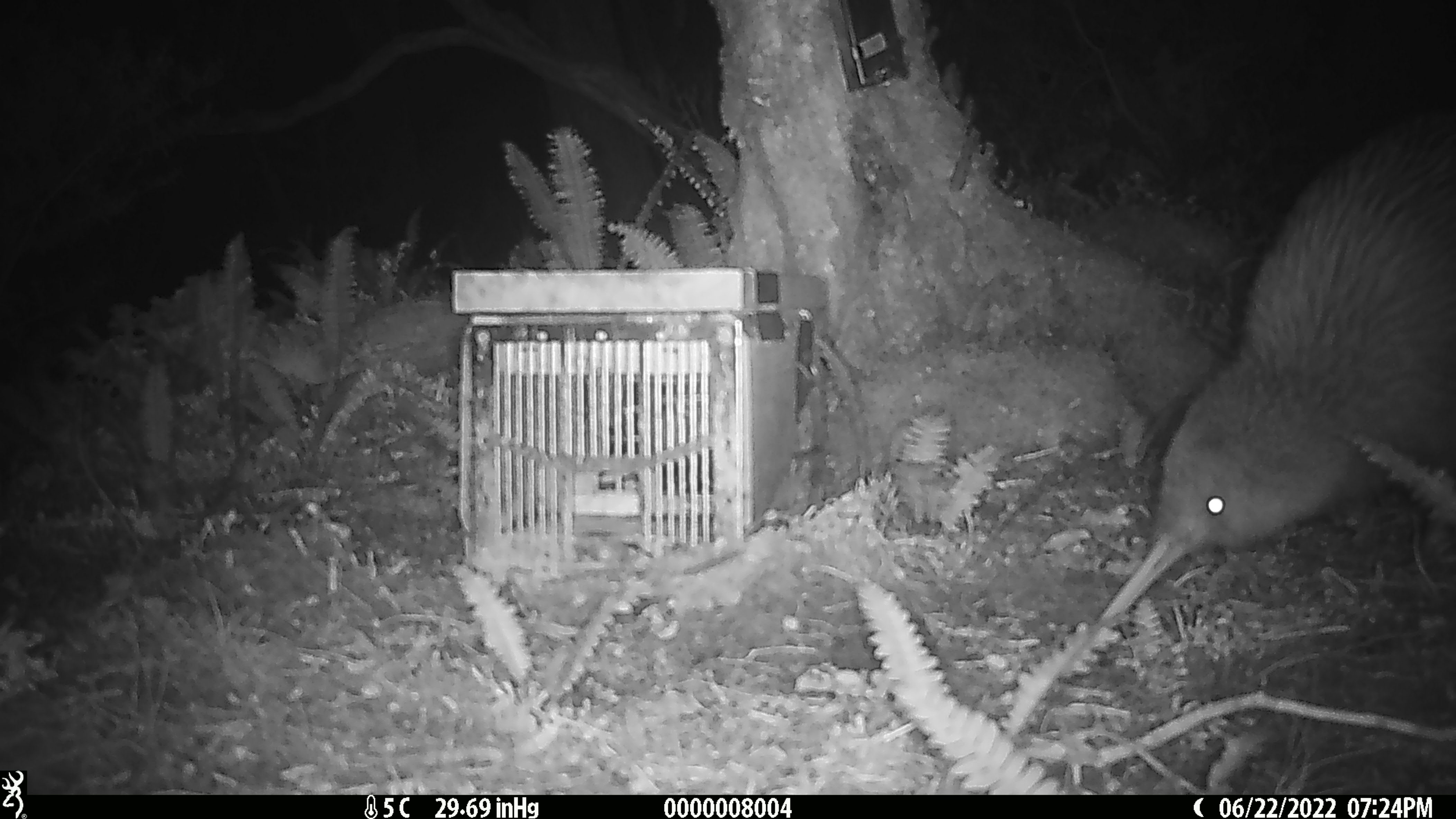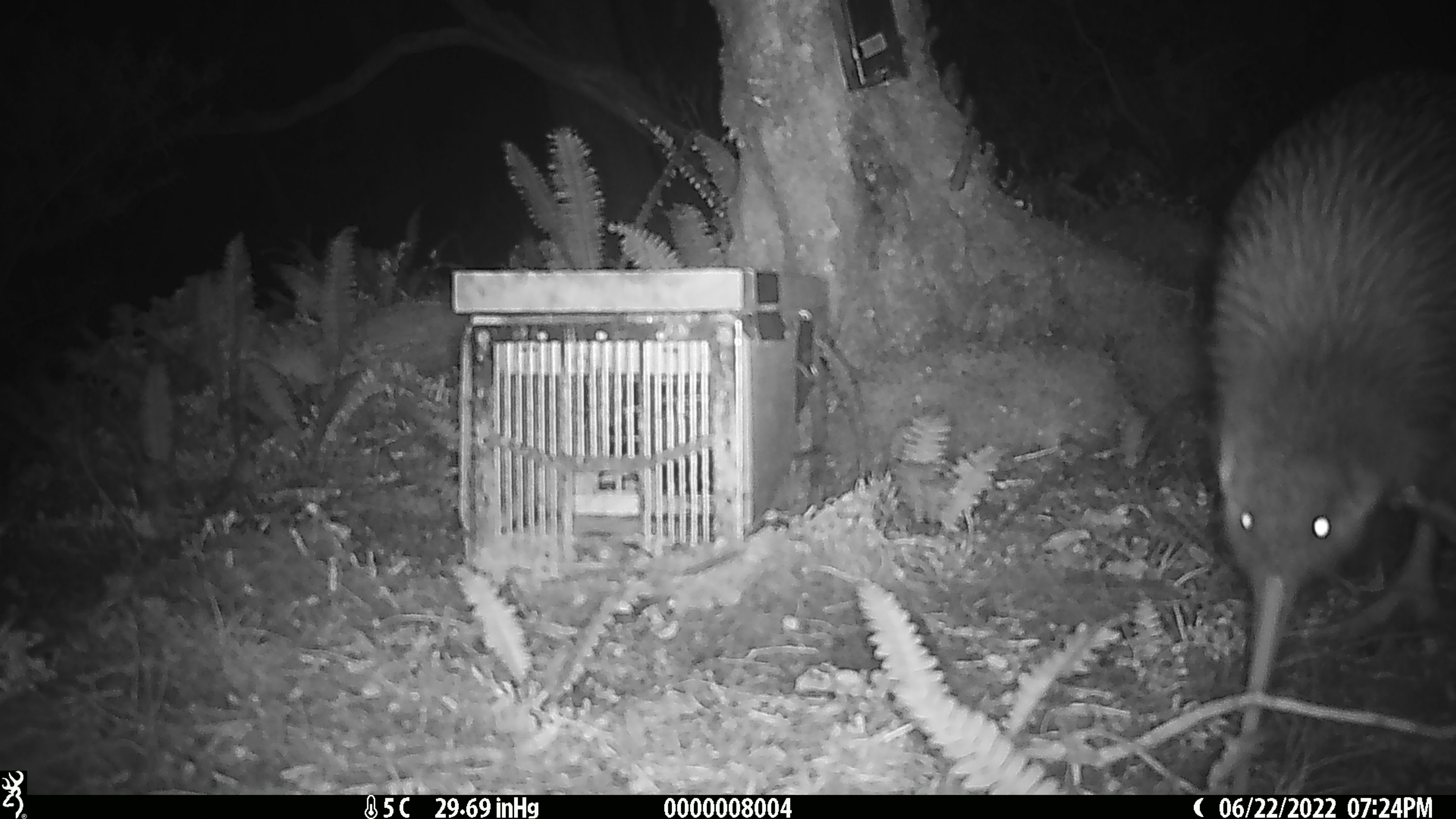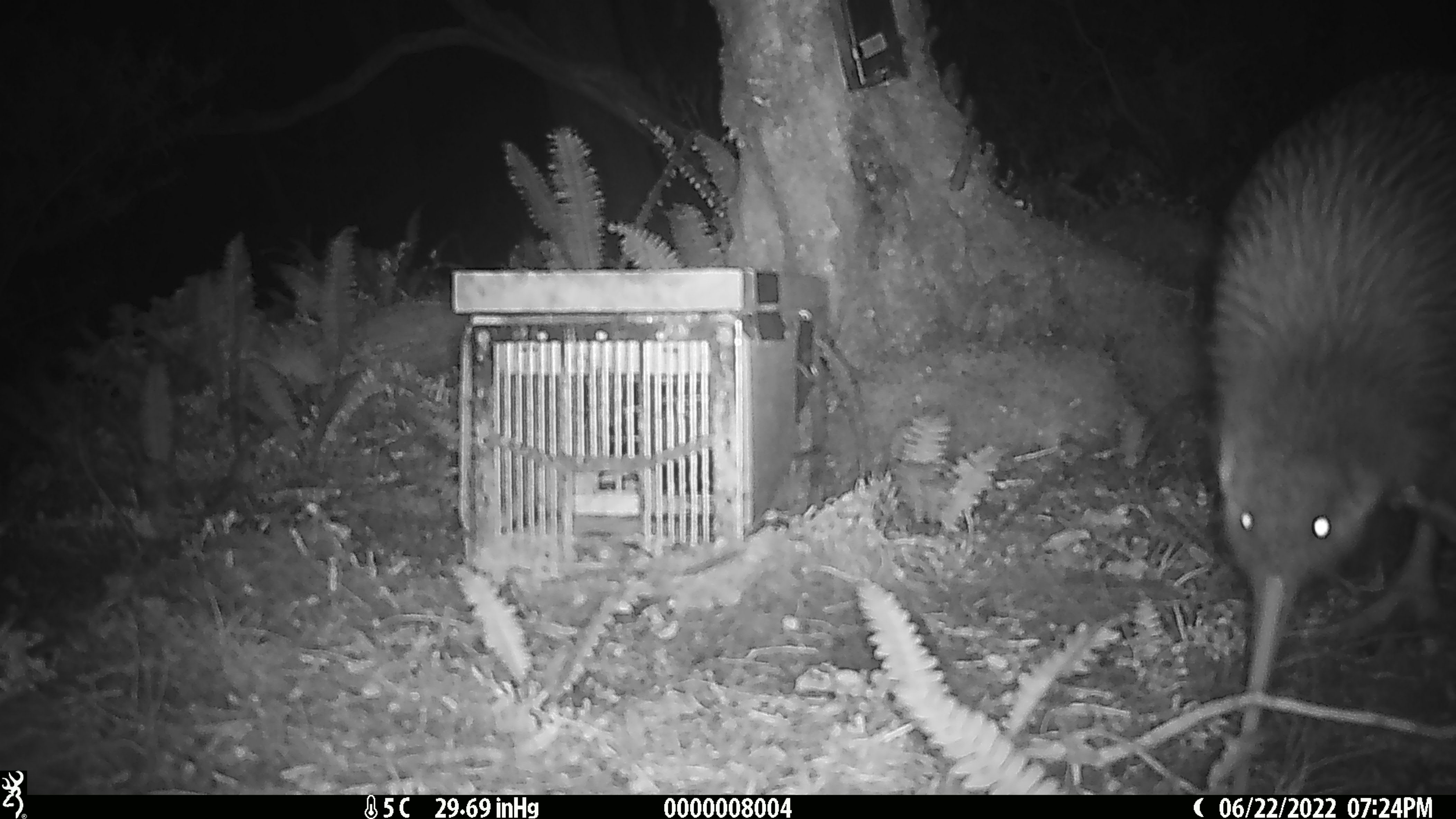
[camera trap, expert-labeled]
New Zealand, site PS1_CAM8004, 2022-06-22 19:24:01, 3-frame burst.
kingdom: Animalia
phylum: Chordata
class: Aves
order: Apterygiformes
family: Apterygidae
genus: Apteryx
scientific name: Apteryx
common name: kiwi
Kiwi (Apteryx).